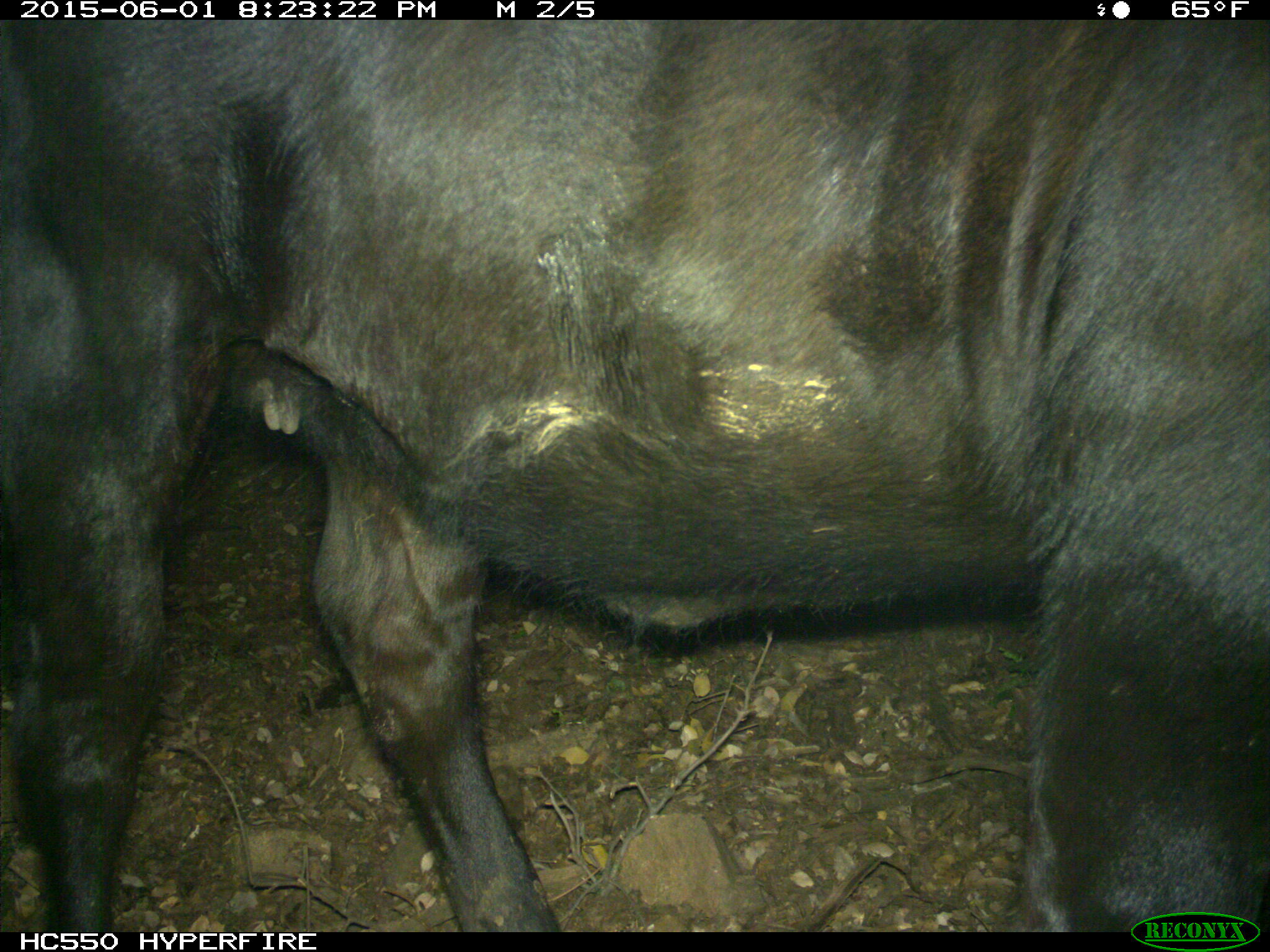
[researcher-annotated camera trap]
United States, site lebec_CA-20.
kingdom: Animalia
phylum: Chordata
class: Mammalia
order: Artiodactyla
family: Bovidae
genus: Bos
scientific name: Bos taurus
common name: domestic cow